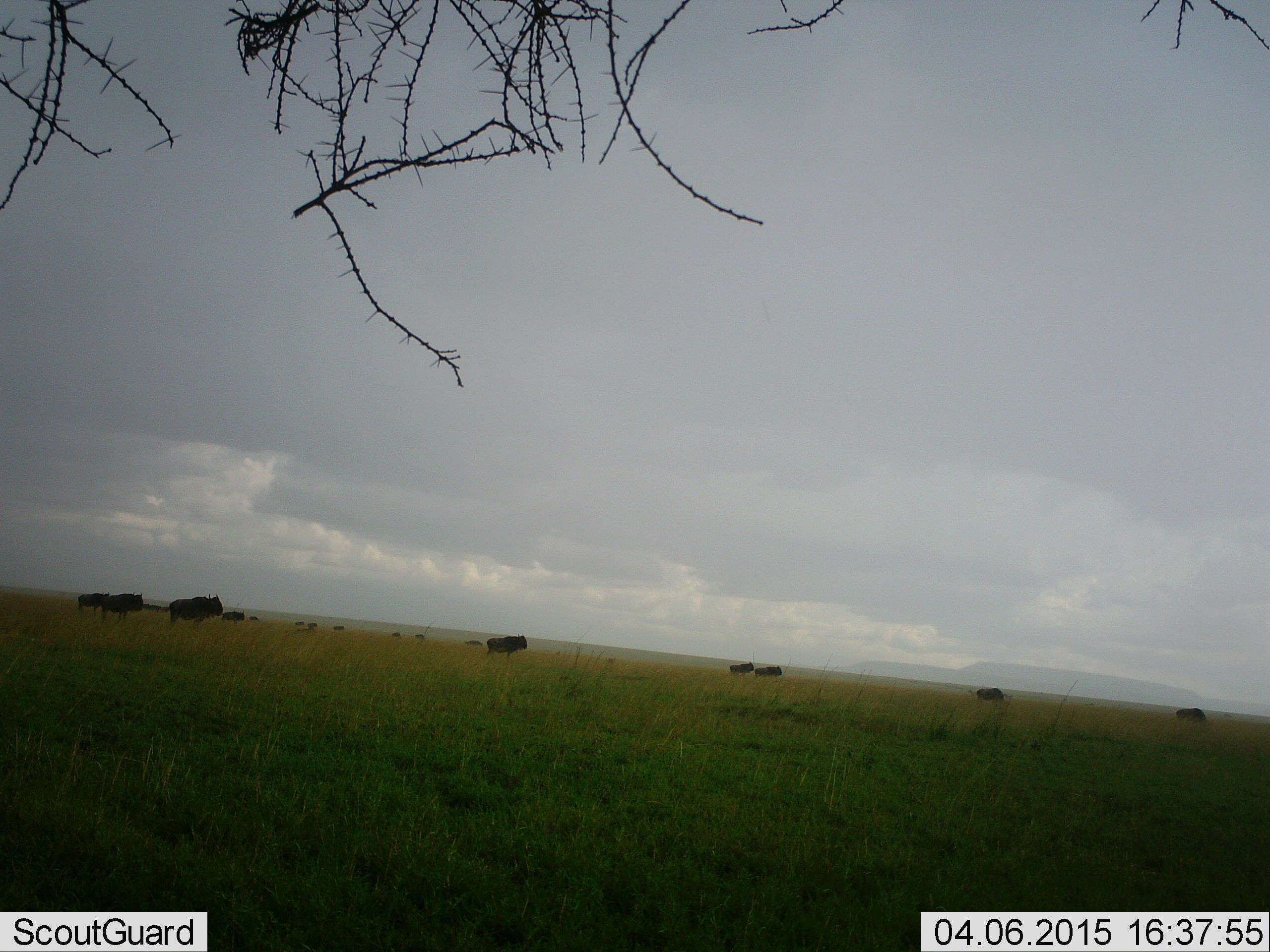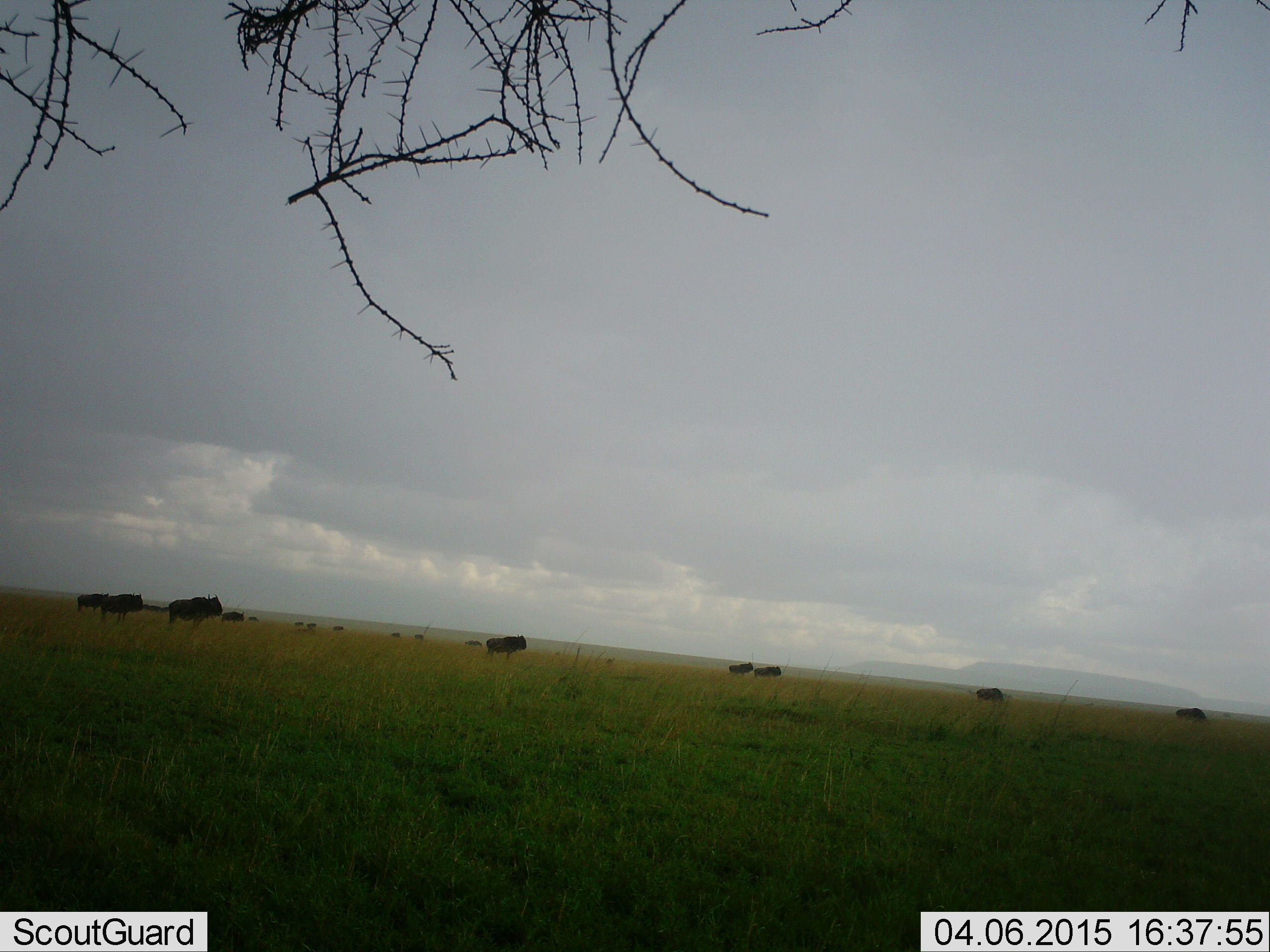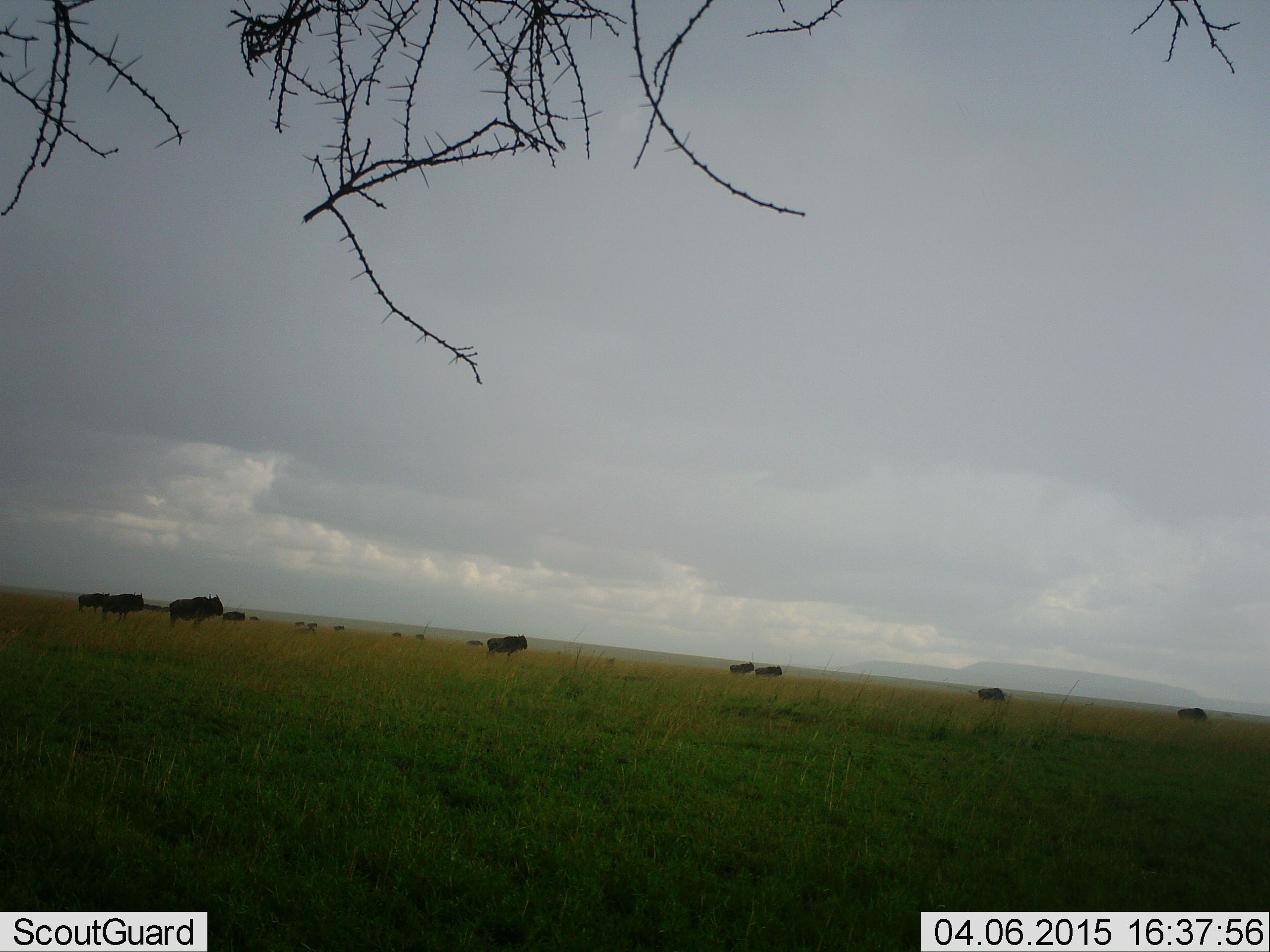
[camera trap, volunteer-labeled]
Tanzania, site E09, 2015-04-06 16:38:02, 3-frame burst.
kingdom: Animalia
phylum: Chordata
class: Mammalia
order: Artiodactyla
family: Bovidae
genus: Connochaetes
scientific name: Connochaetes taurinus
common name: blue wildebeest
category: wildebeest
Wildebeest (blue wildebeest) (Connochaetes taurinus), count 11-50. Behavior (volunteer vote fractions): standing 80%, resting 0%, moving 20%, interacting 0%. Young present (vote fraction): 0%. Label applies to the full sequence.